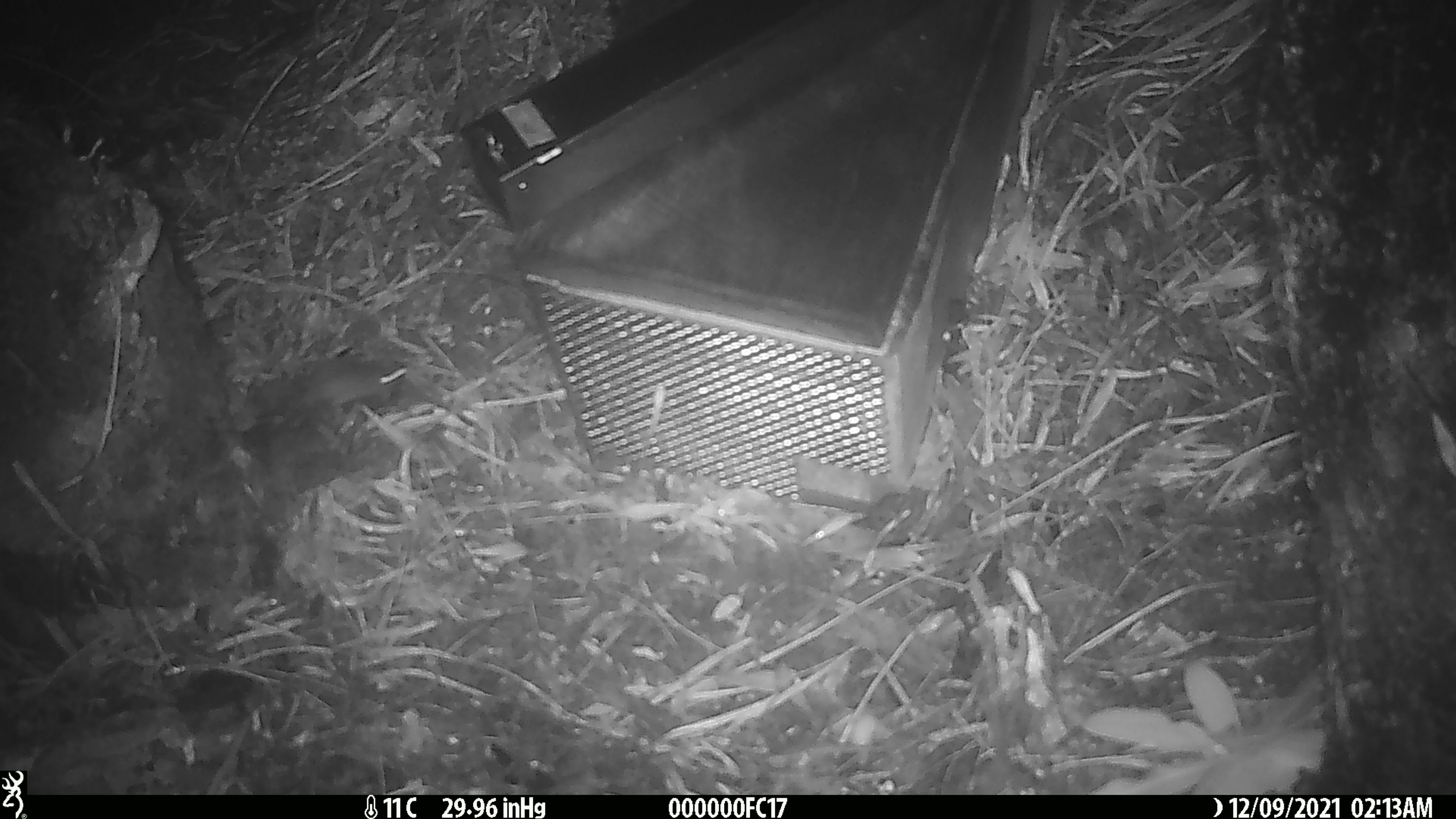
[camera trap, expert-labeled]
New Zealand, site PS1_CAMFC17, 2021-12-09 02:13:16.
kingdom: Animalia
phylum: Chordata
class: Mammalia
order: Rodentia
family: Muridae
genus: Mus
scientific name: Mus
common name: mouse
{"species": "mouse (Mus)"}